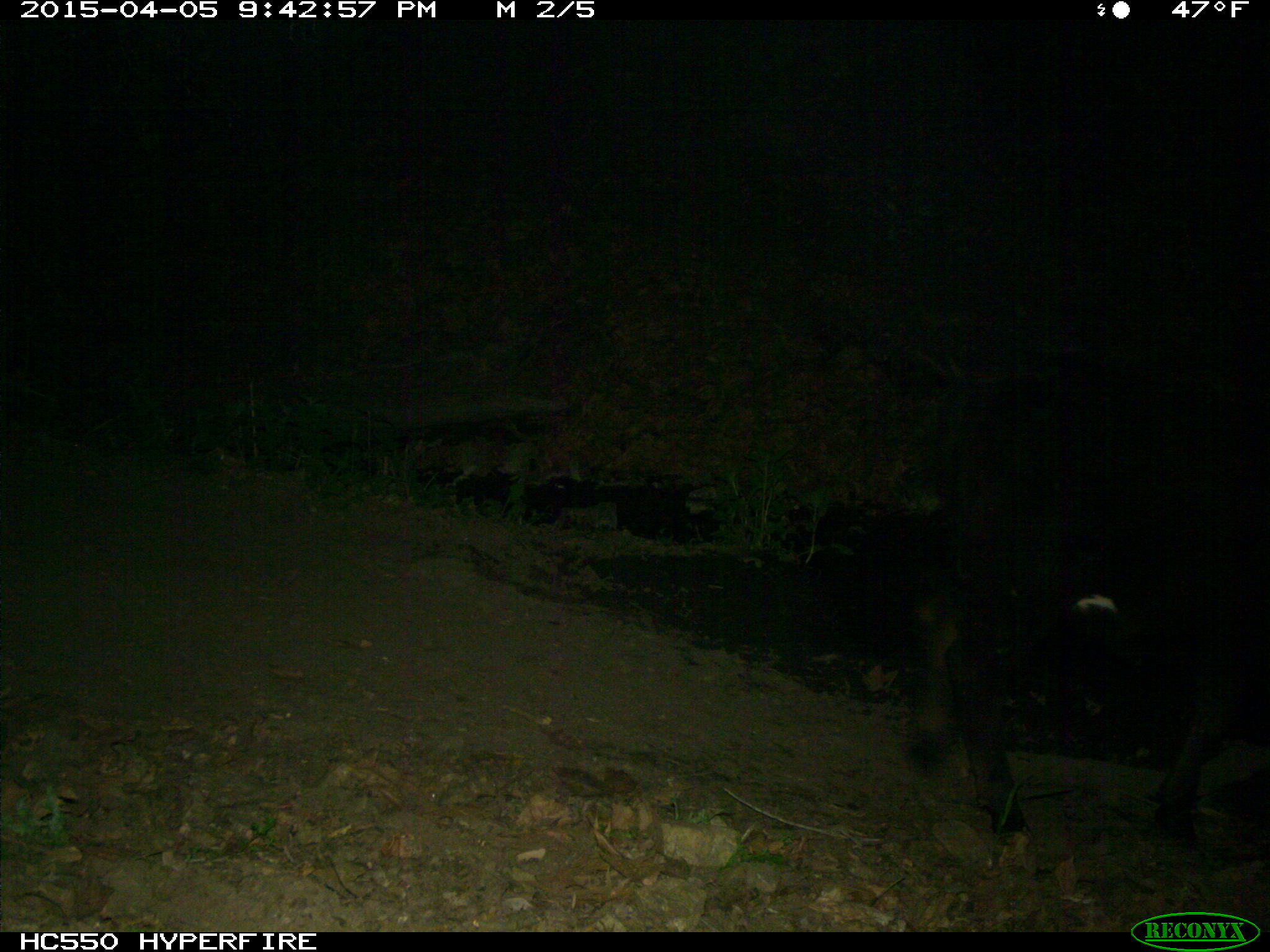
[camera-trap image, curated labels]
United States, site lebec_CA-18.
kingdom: Animalia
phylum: Chordata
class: Mammalia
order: Artiodactyla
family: Bovidae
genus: Bos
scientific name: Bos taurus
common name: domestic cow